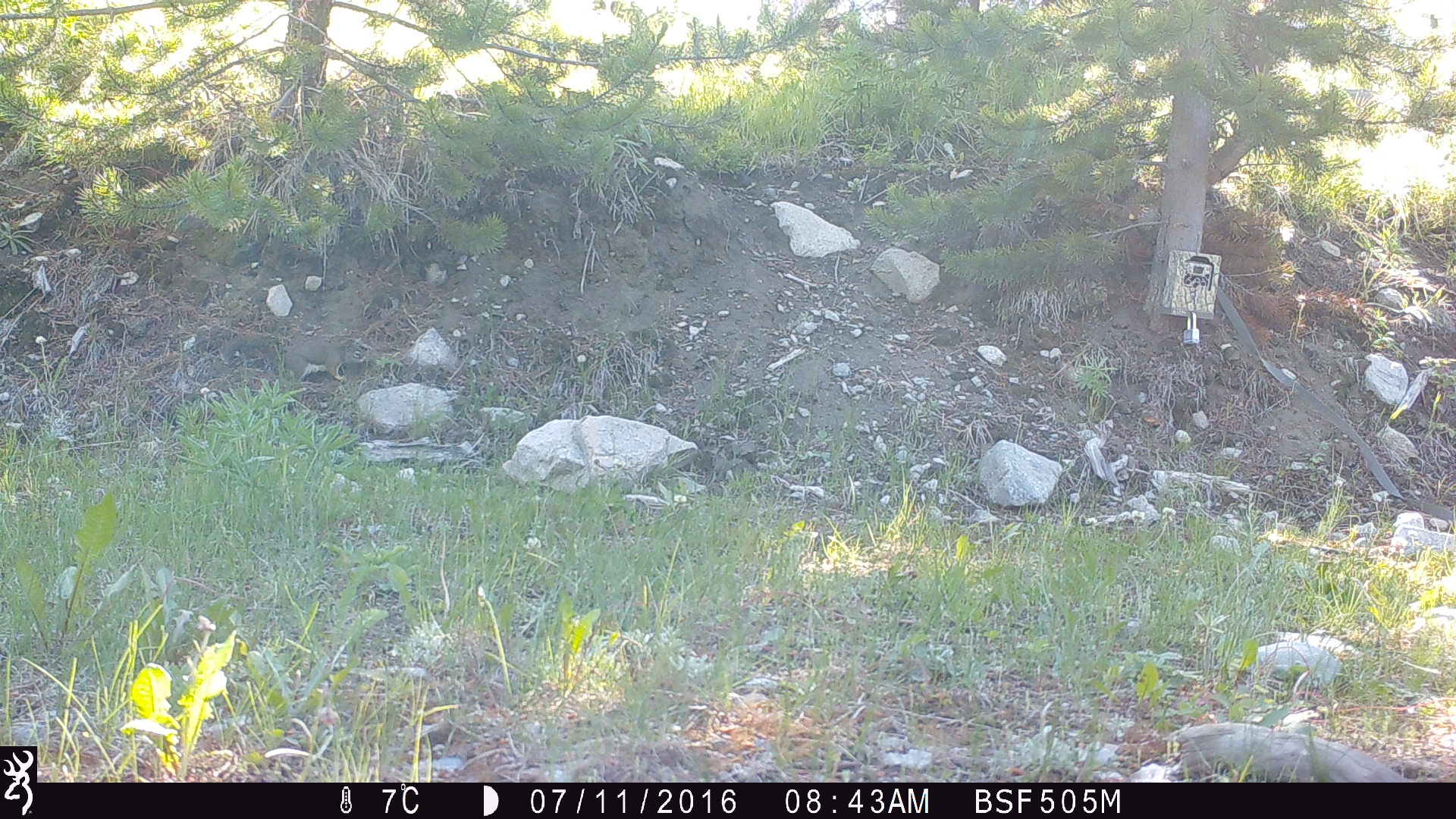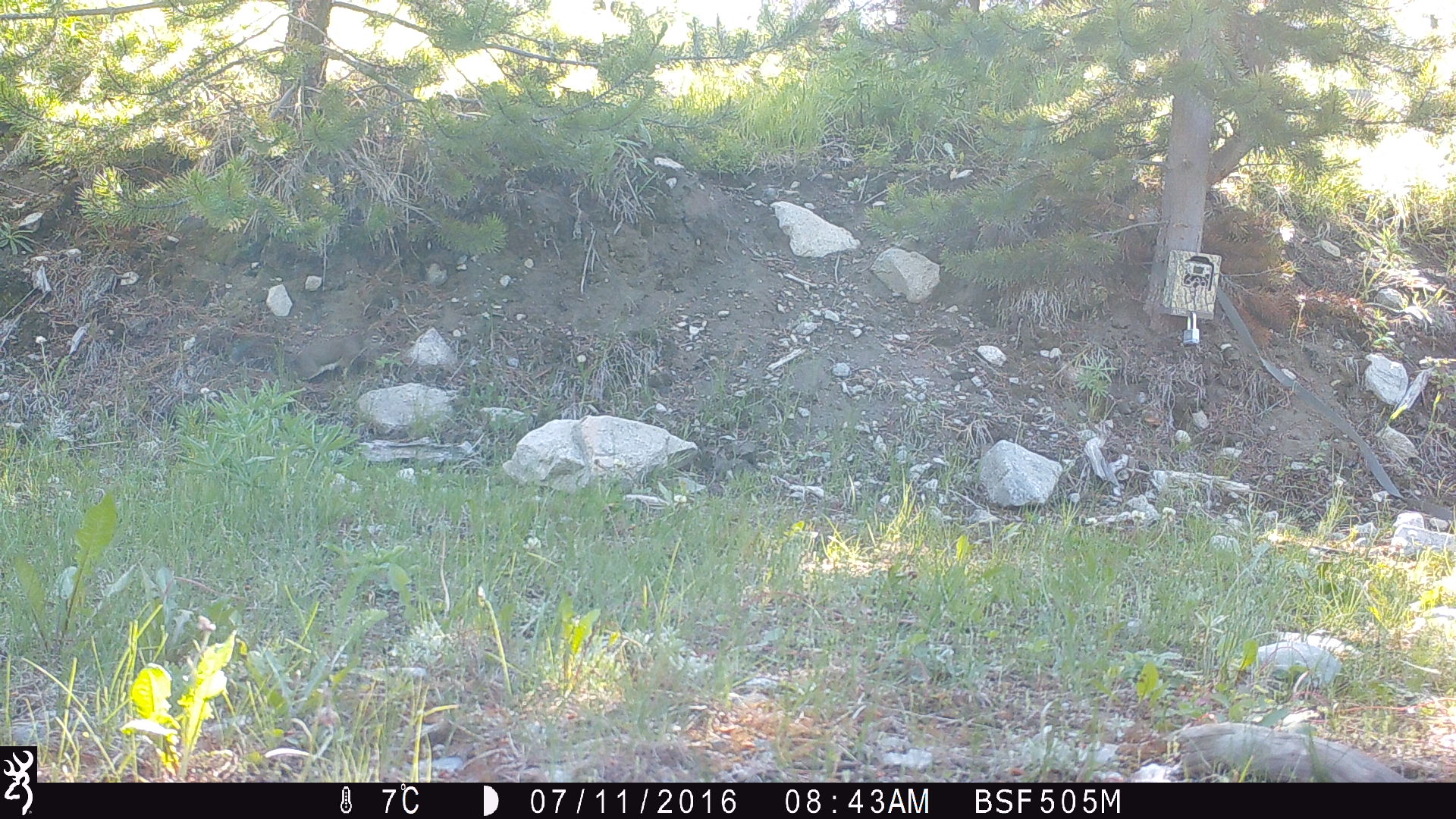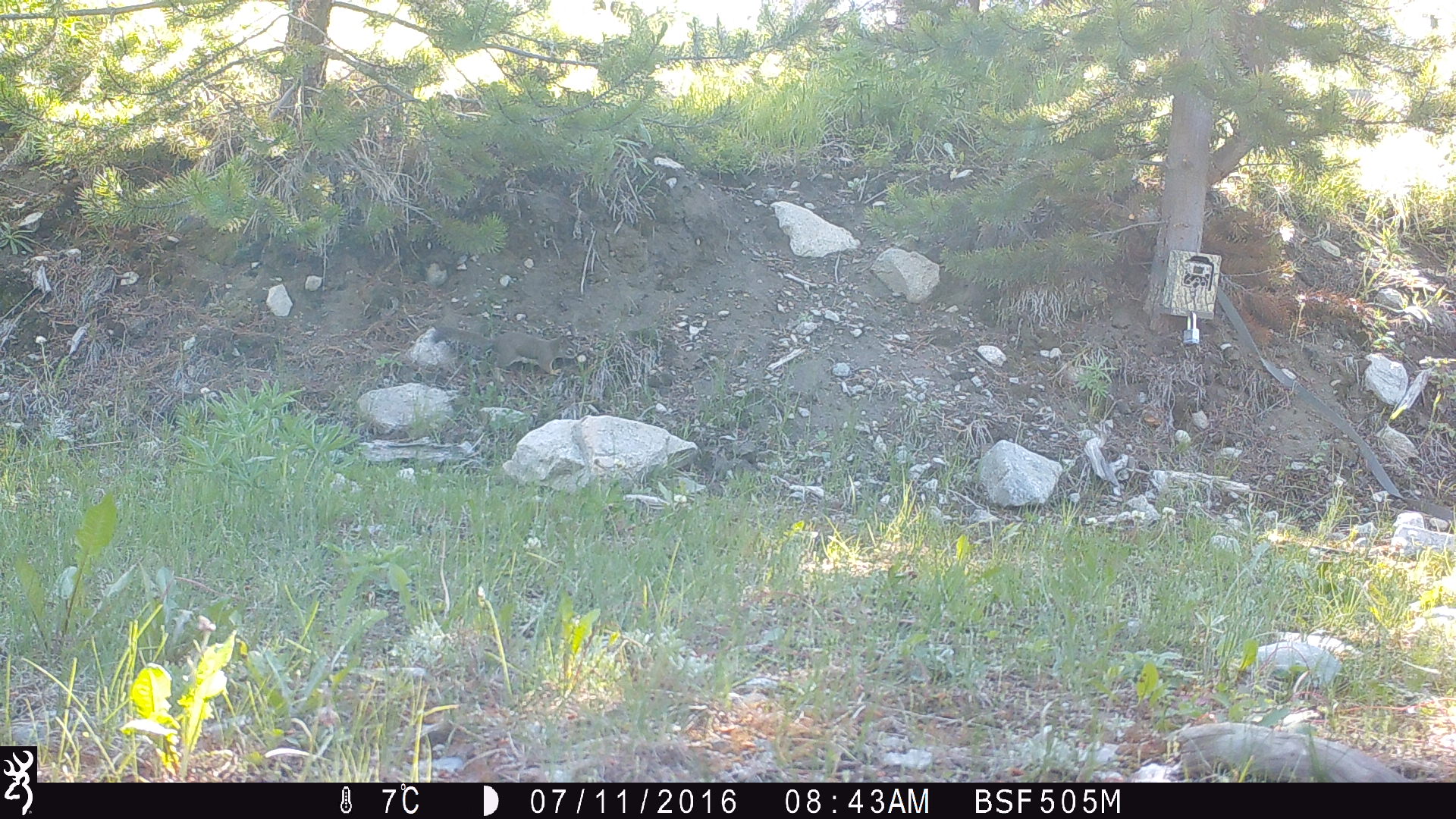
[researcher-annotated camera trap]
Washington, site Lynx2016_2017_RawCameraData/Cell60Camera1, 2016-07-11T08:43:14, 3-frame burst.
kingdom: Animalia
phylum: Chordata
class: Mammalia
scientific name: Mammalia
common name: small mammal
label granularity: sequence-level